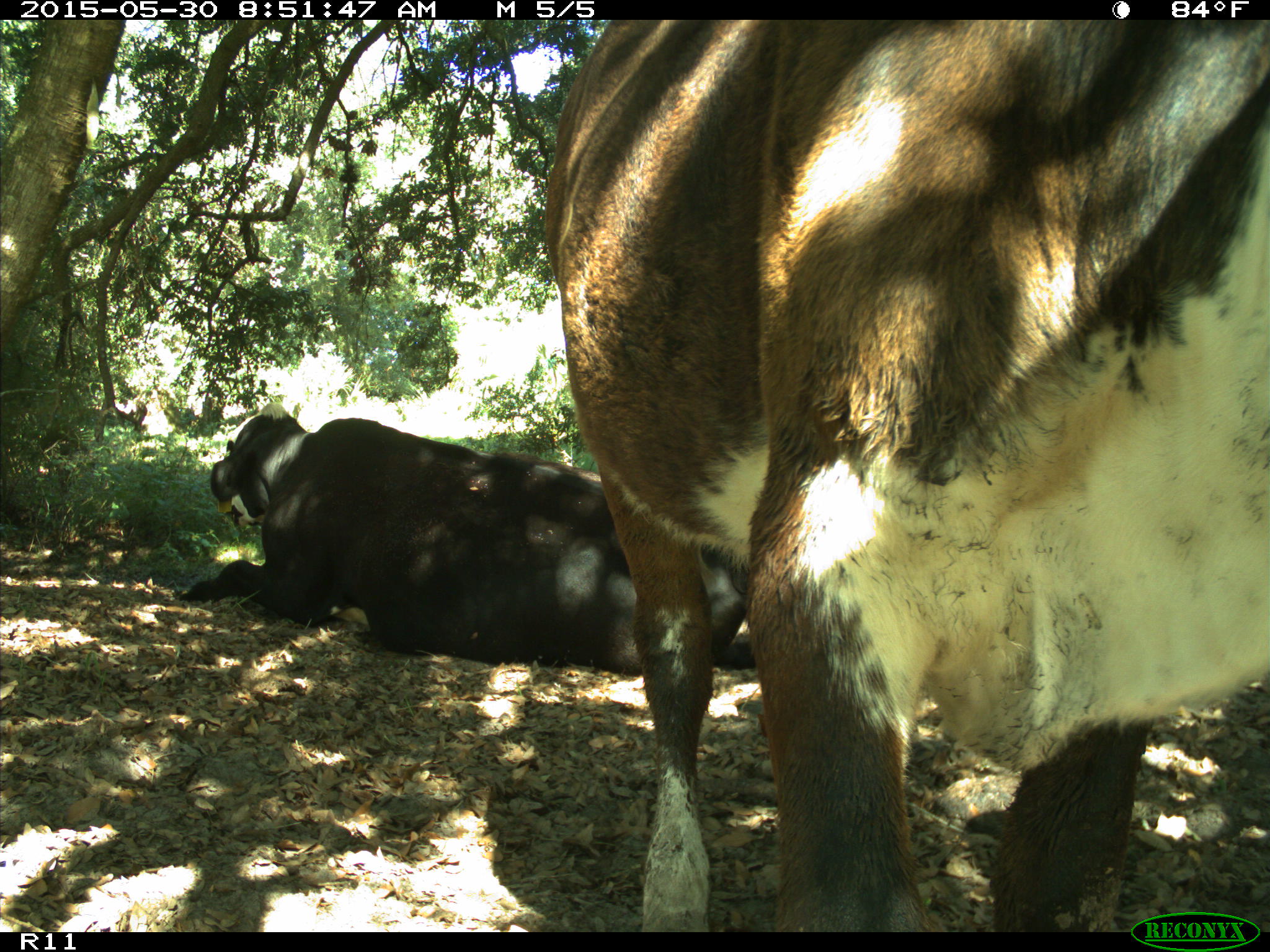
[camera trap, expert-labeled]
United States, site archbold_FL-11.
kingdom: Animalia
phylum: Chordata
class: Mammalia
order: Artiodactyla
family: Bovidae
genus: Bos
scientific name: Bos taurus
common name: domestic cow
Bos taurus (domestic cow).